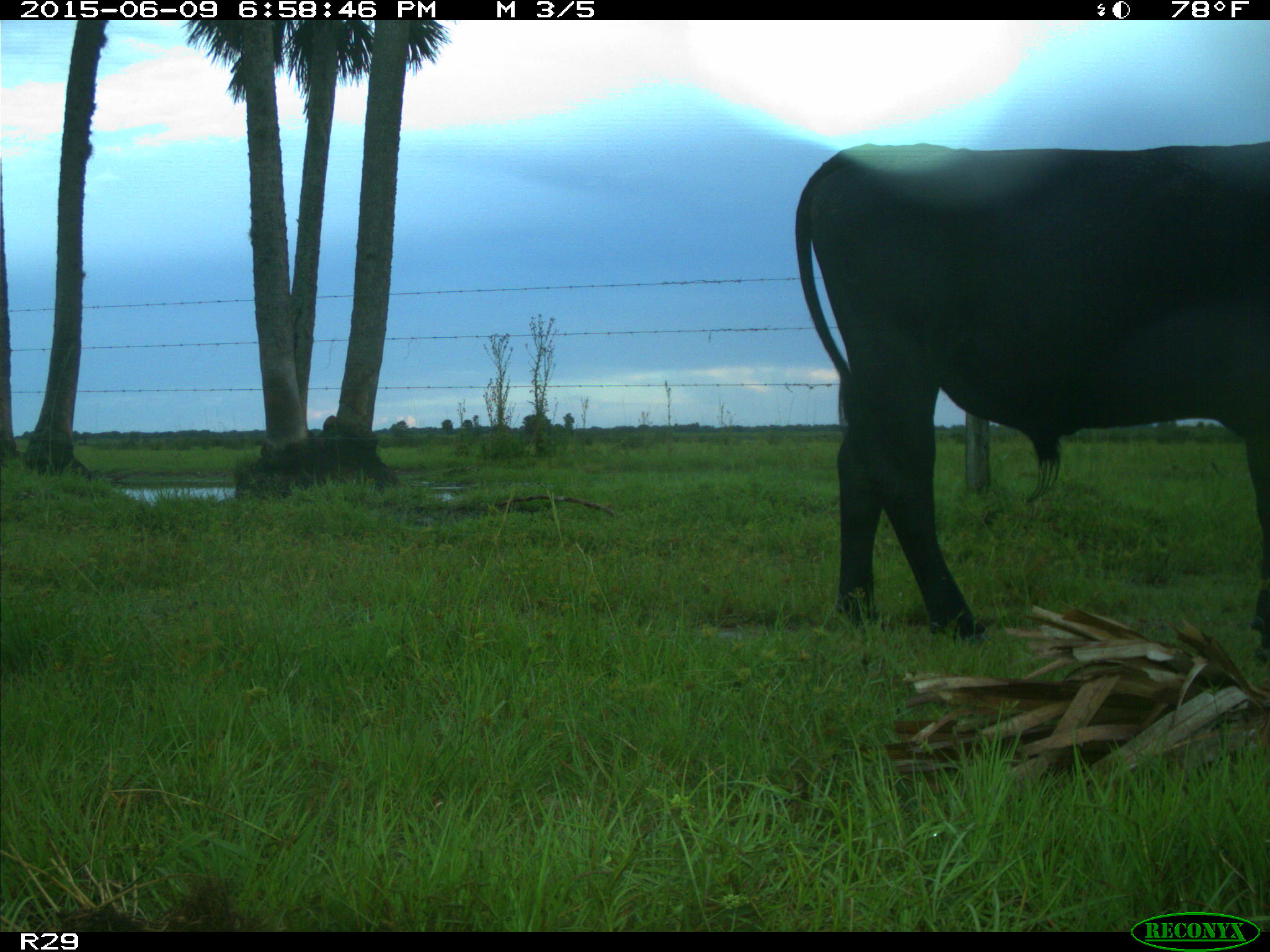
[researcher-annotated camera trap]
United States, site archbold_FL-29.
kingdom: Animalia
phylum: Chordata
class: Mammalia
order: Artiodactyla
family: Bovidae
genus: Bos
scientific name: Bos taurus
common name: domestic cow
Bos taurus (domestic cow).